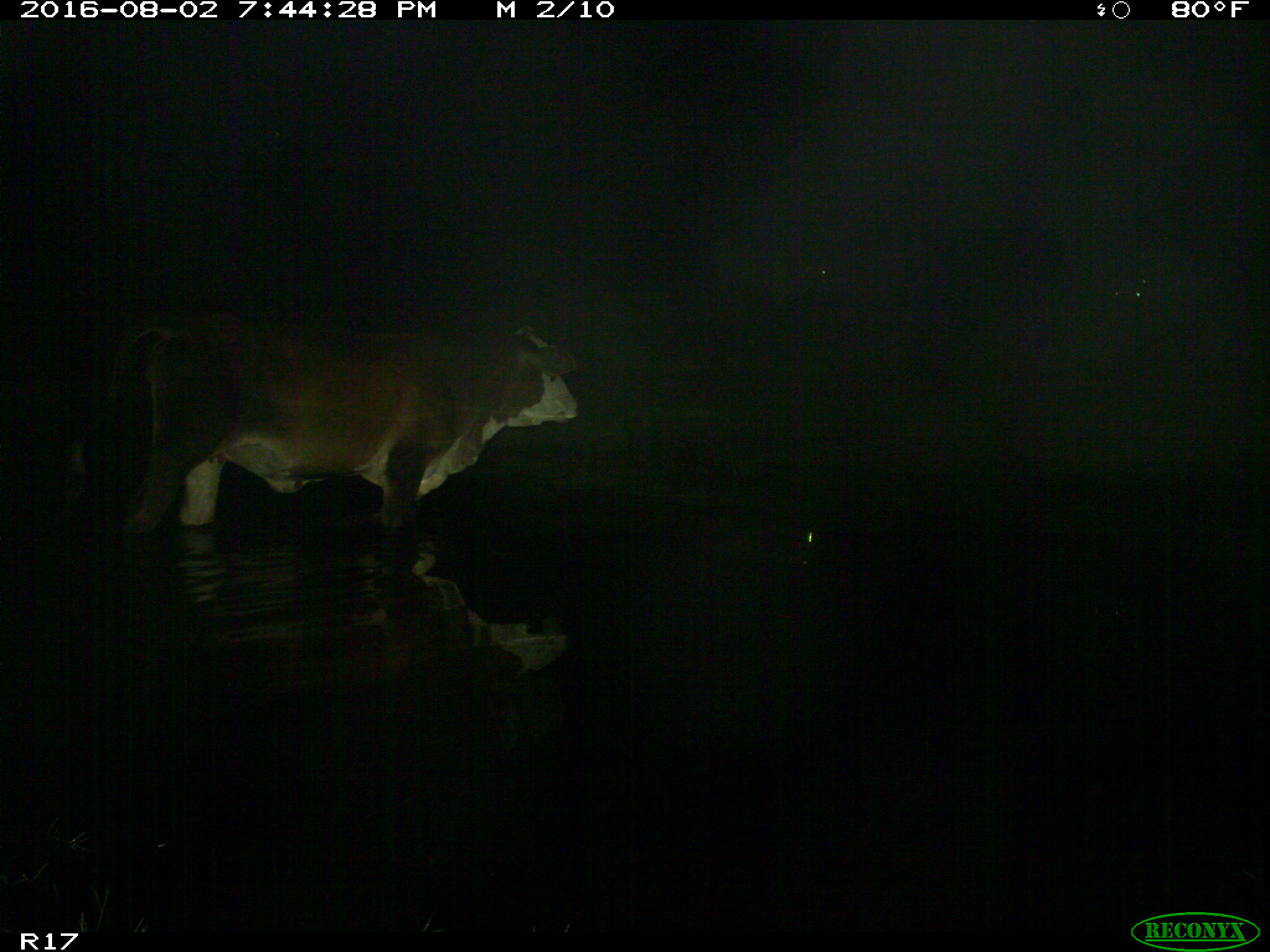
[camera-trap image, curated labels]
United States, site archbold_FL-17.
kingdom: Animalia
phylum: Chordata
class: Mammalia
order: Artiodactyla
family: Bovidae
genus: Bos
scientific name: Bos taurus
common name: domestic cow